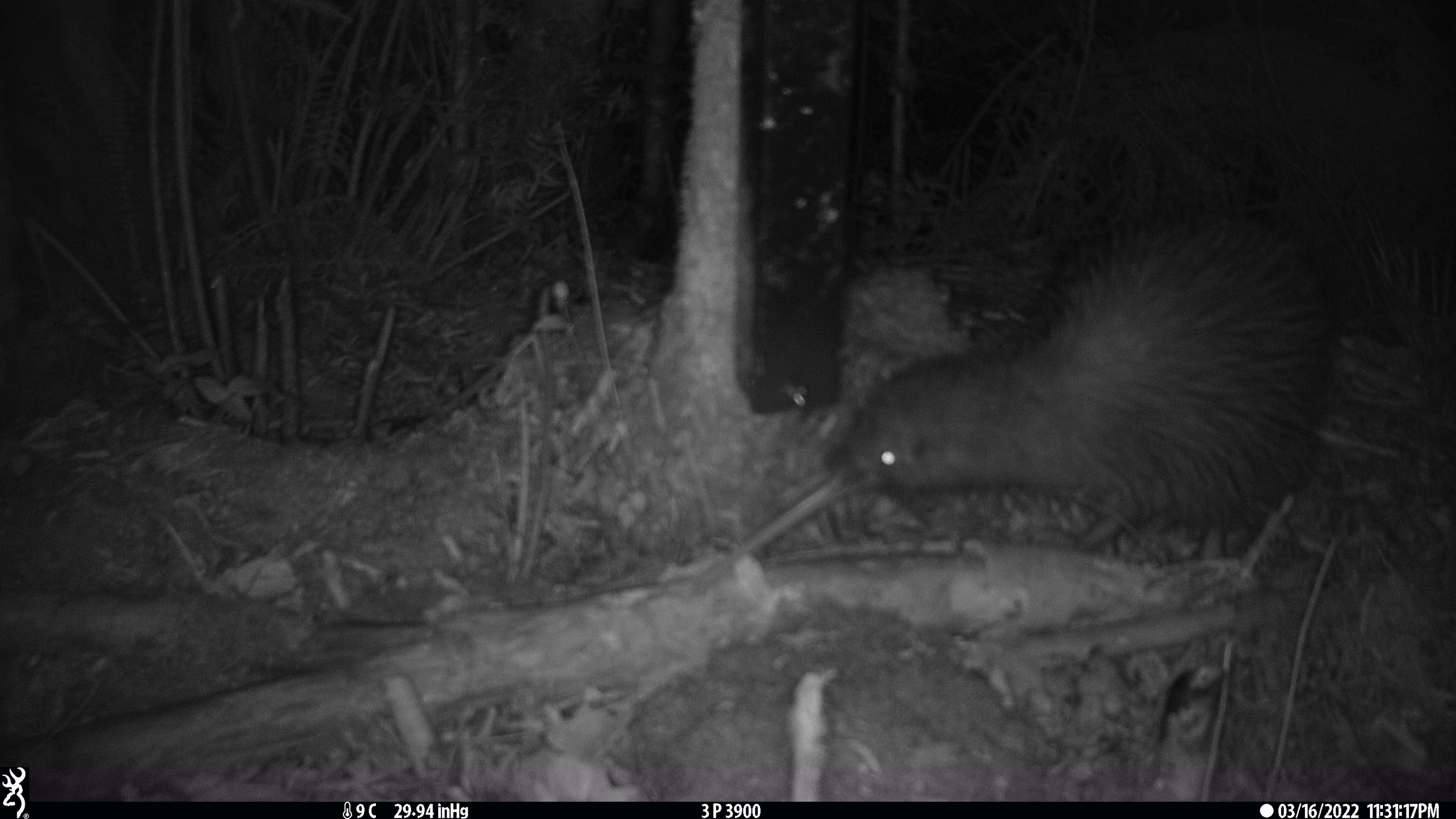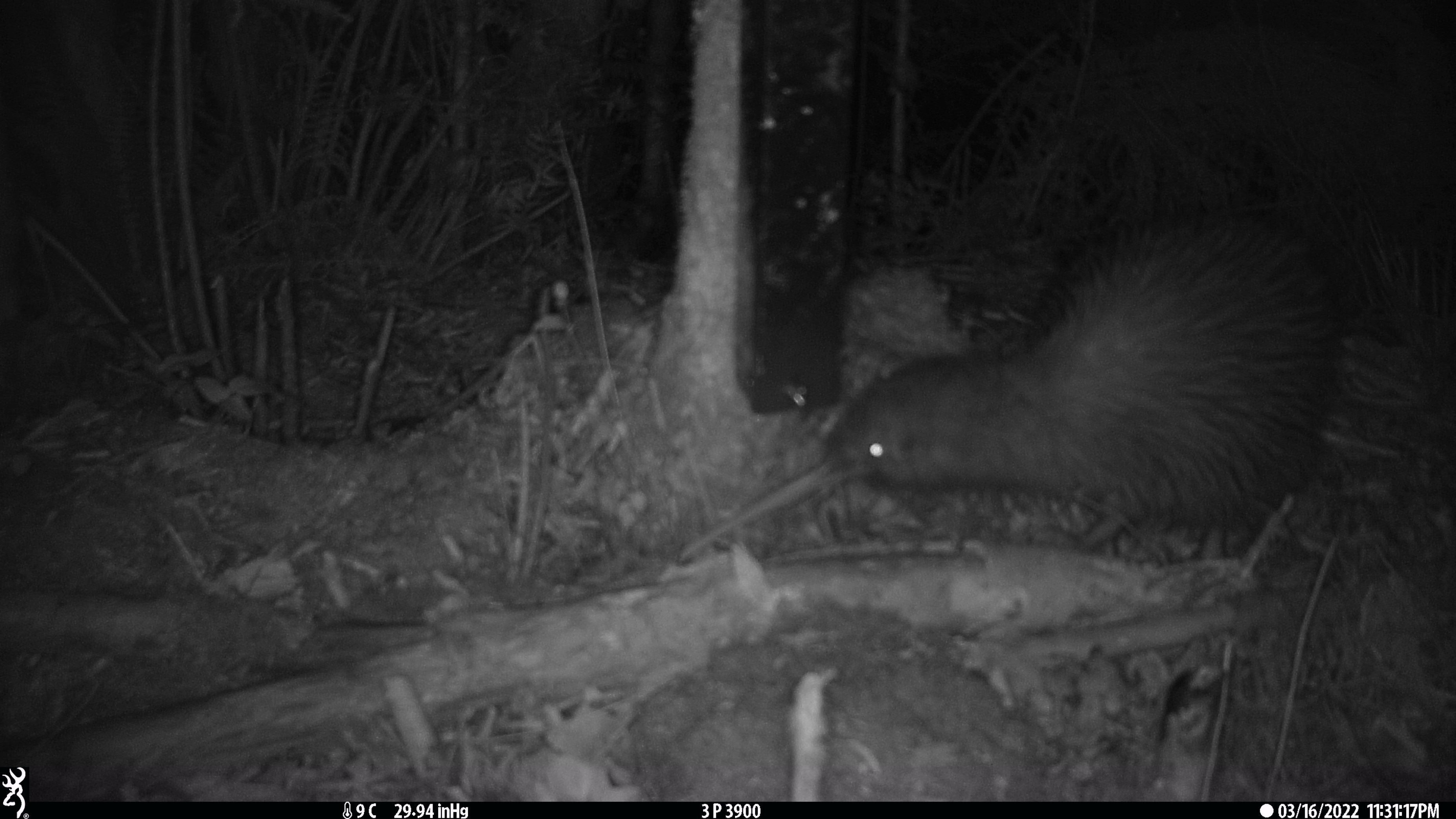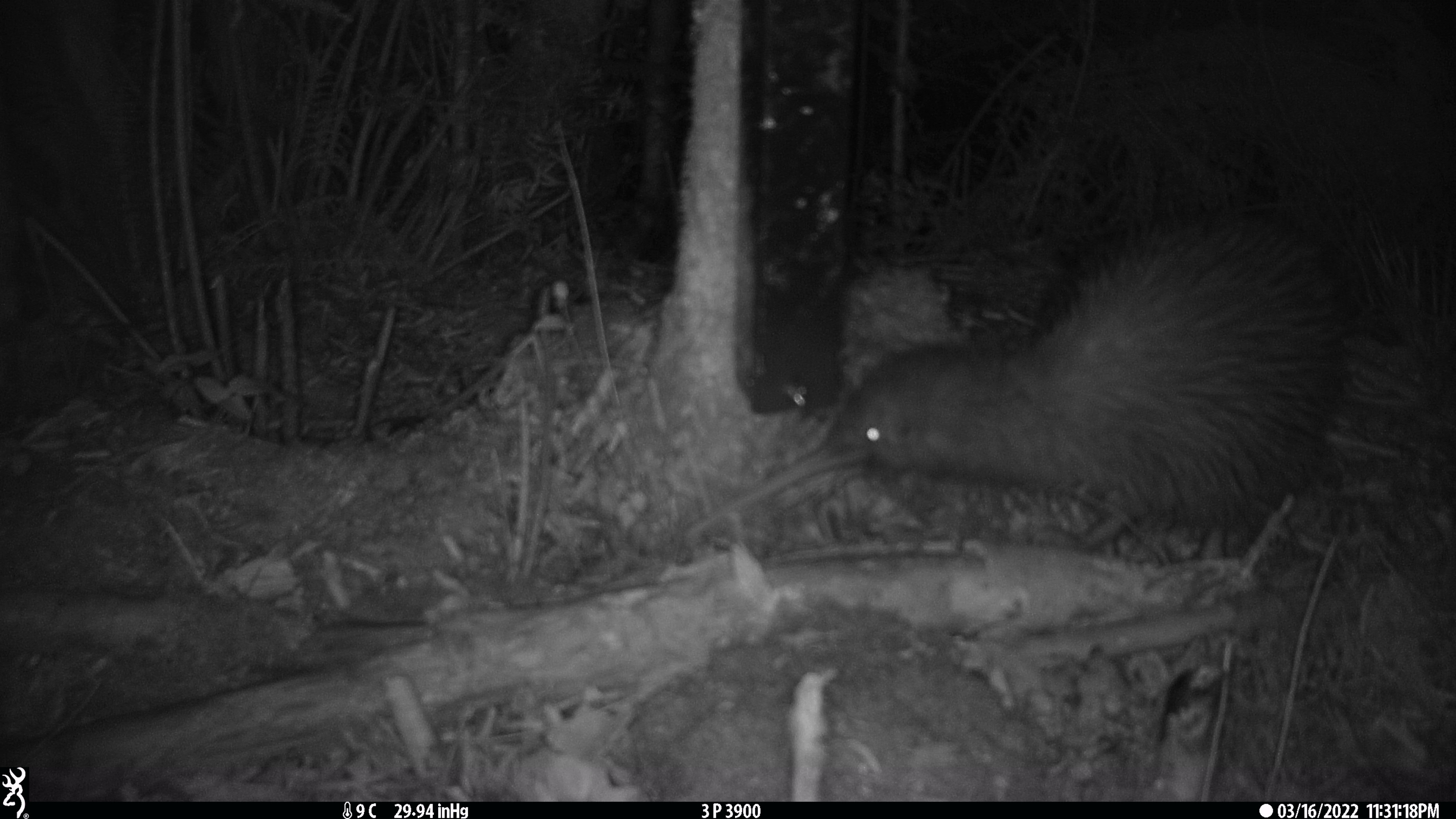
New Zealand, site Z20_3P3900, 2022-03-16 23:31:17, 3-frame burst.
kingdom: Animalia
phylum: Chordata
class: Aves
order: Apterygiformes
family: Apterygidae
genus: Apteryx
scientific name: Apteryx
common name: kiwi